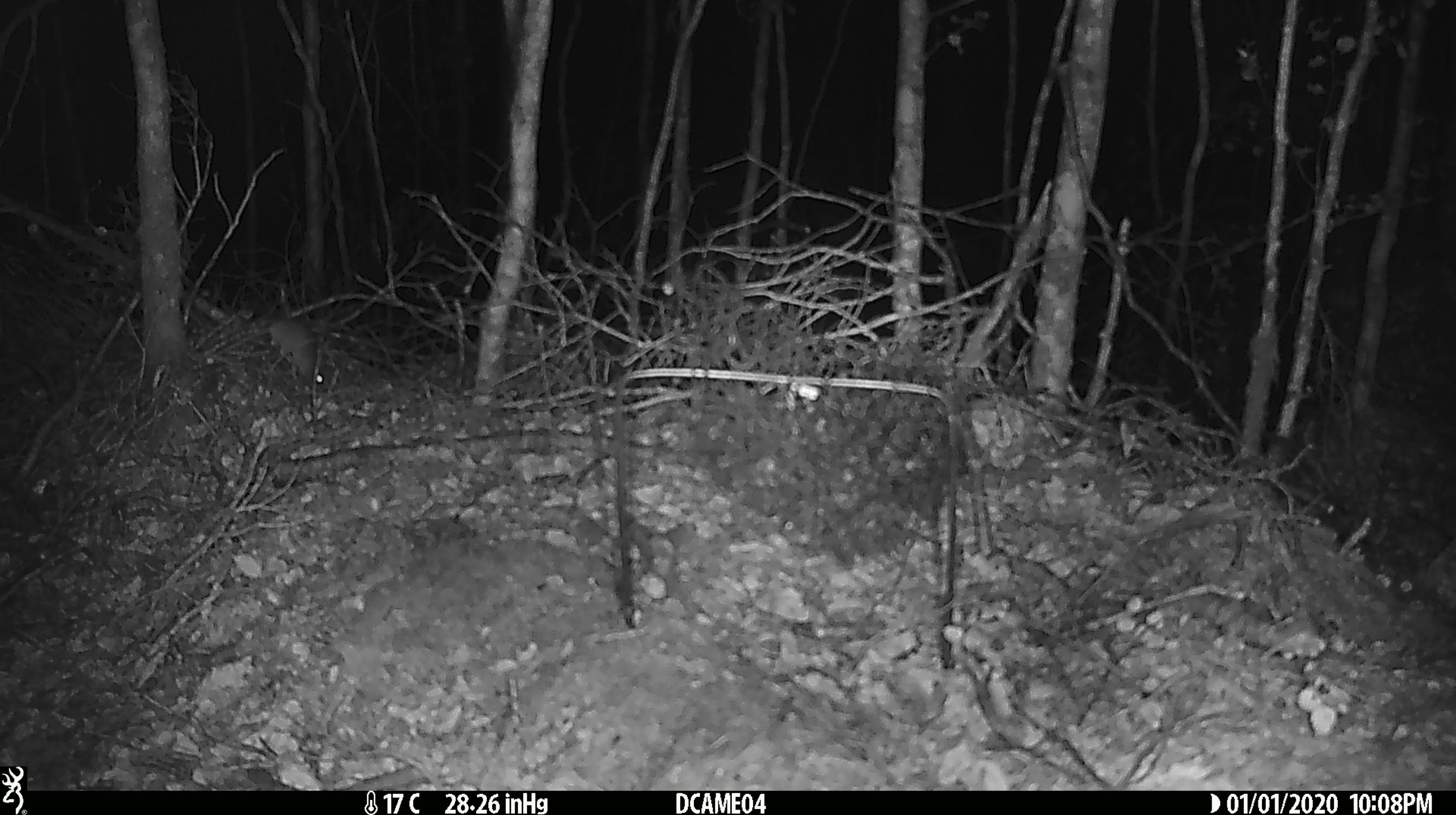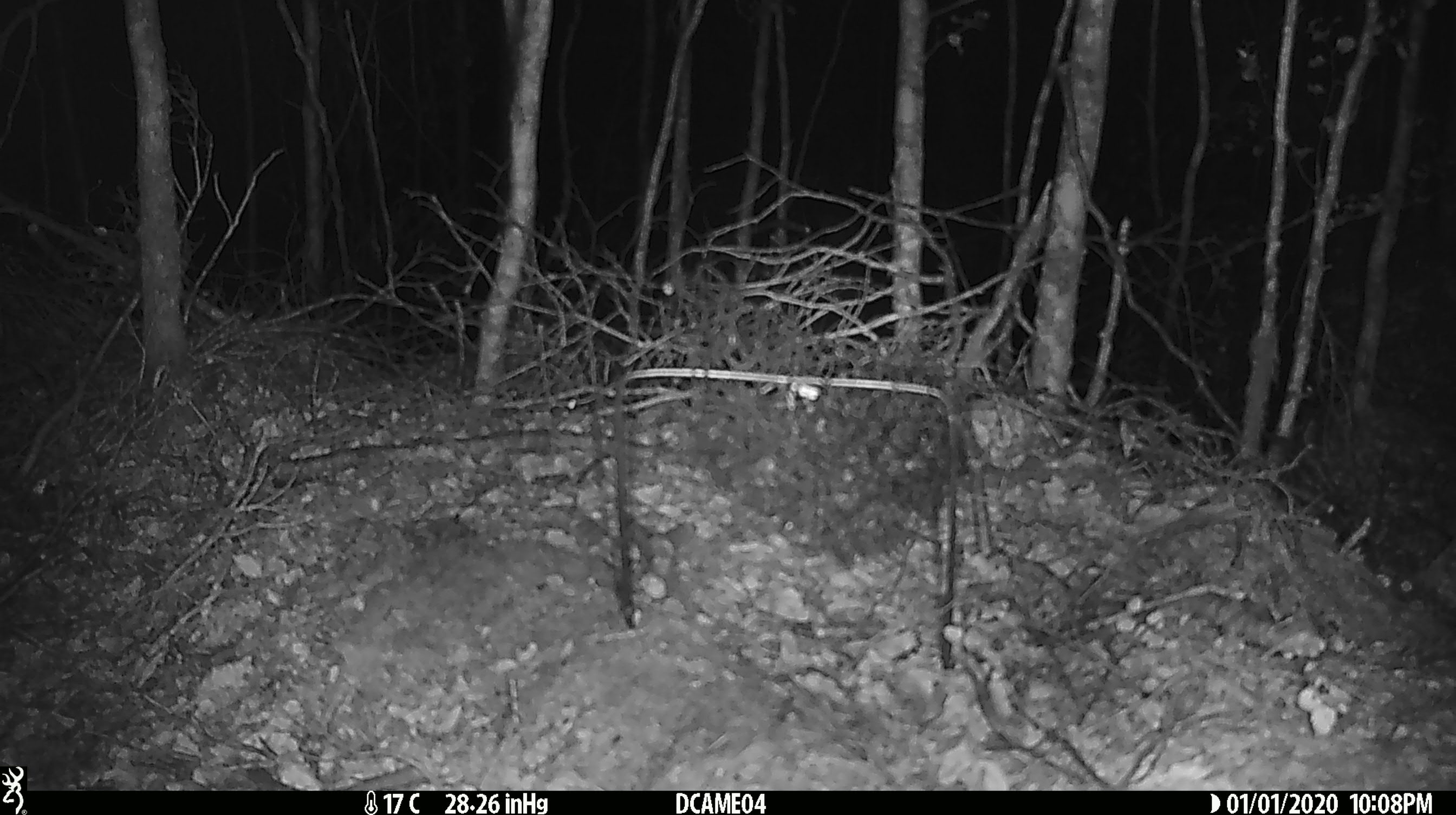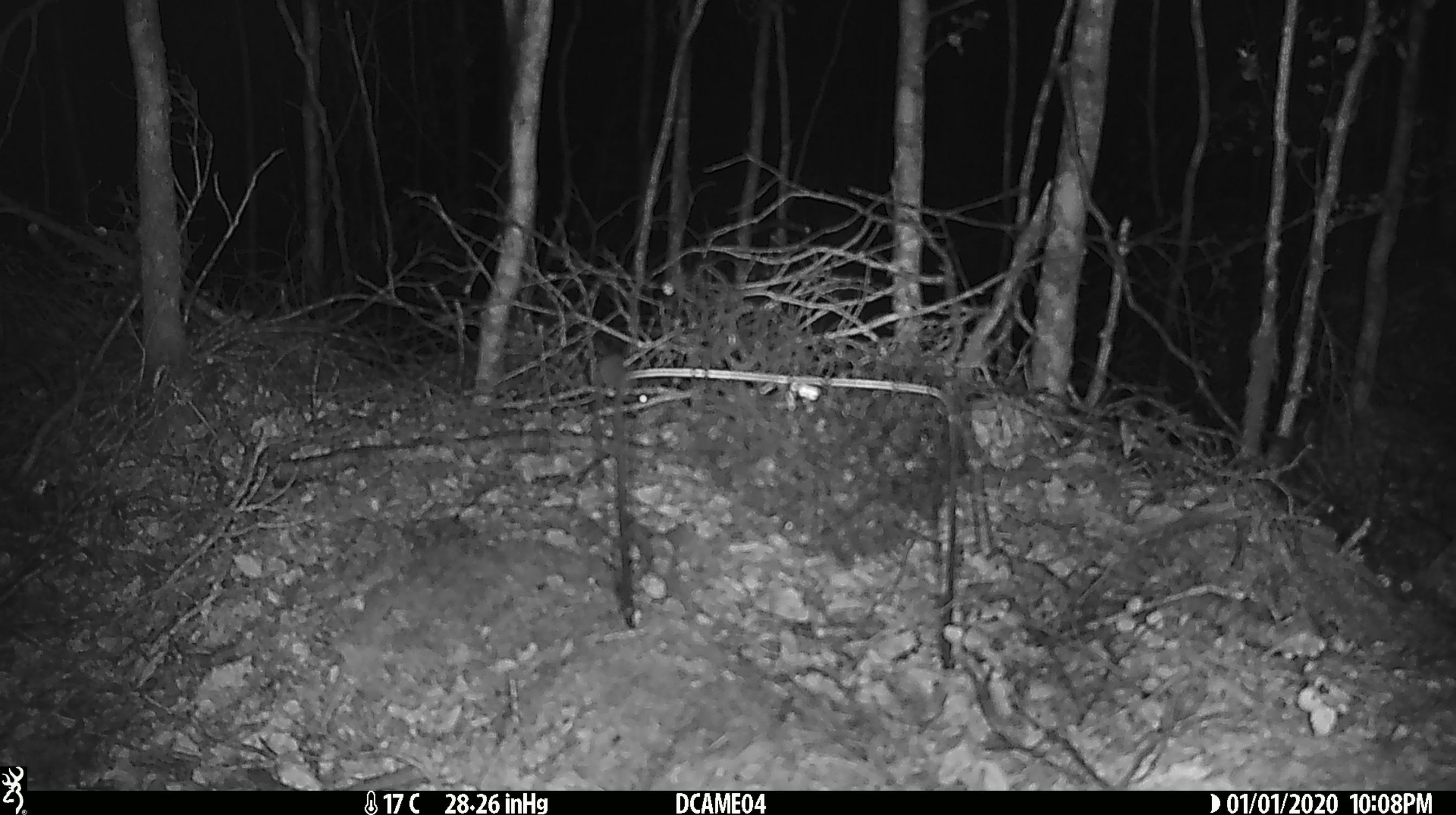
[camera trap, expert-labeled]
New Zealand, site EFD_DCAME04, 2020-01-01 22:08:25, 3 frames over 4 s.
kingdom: Animalia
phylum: Chordata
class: Mammalia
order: Rodentia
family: Muridae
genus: Mus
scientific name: Mus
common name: mouse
Mouse (Mus).